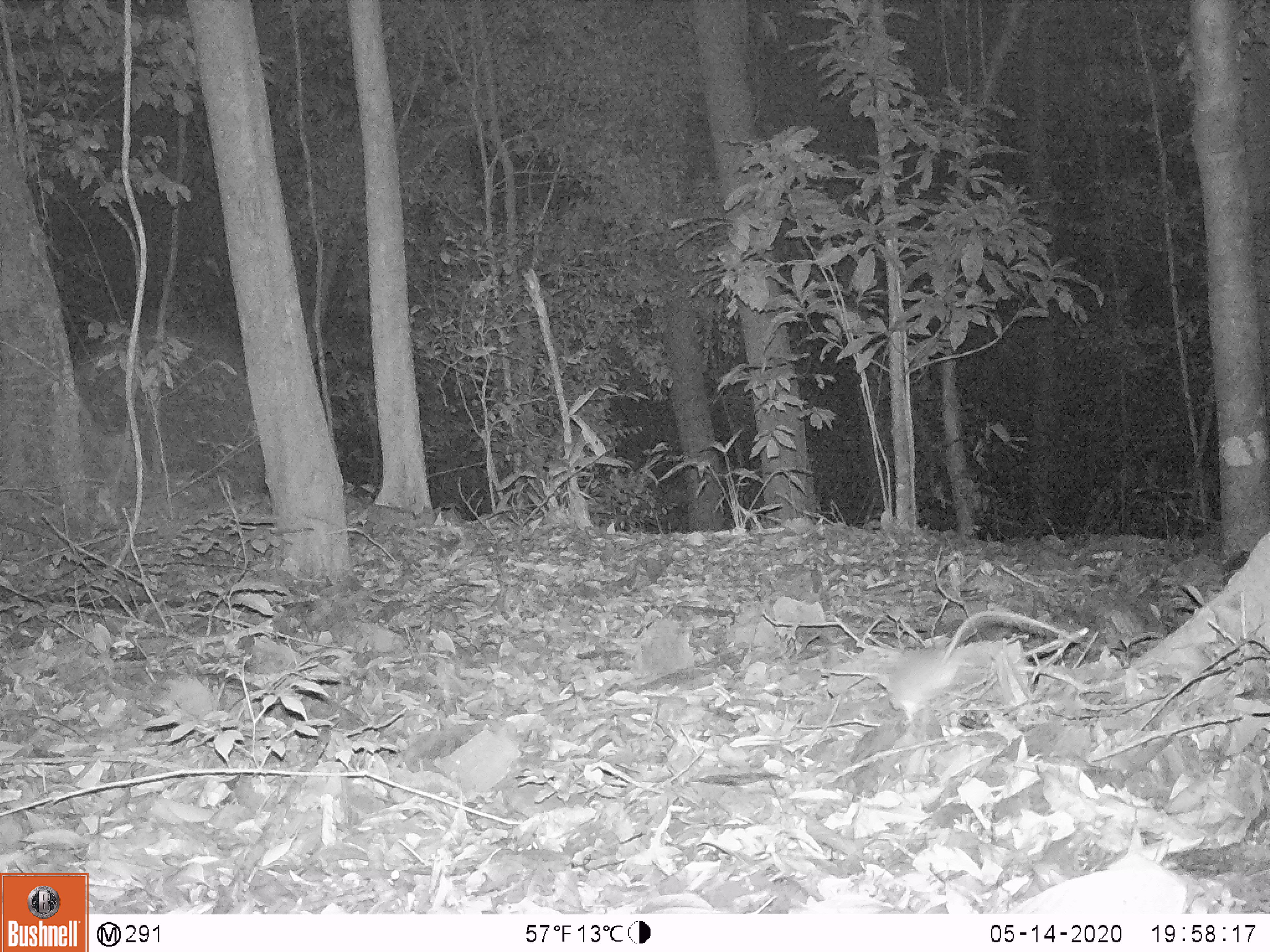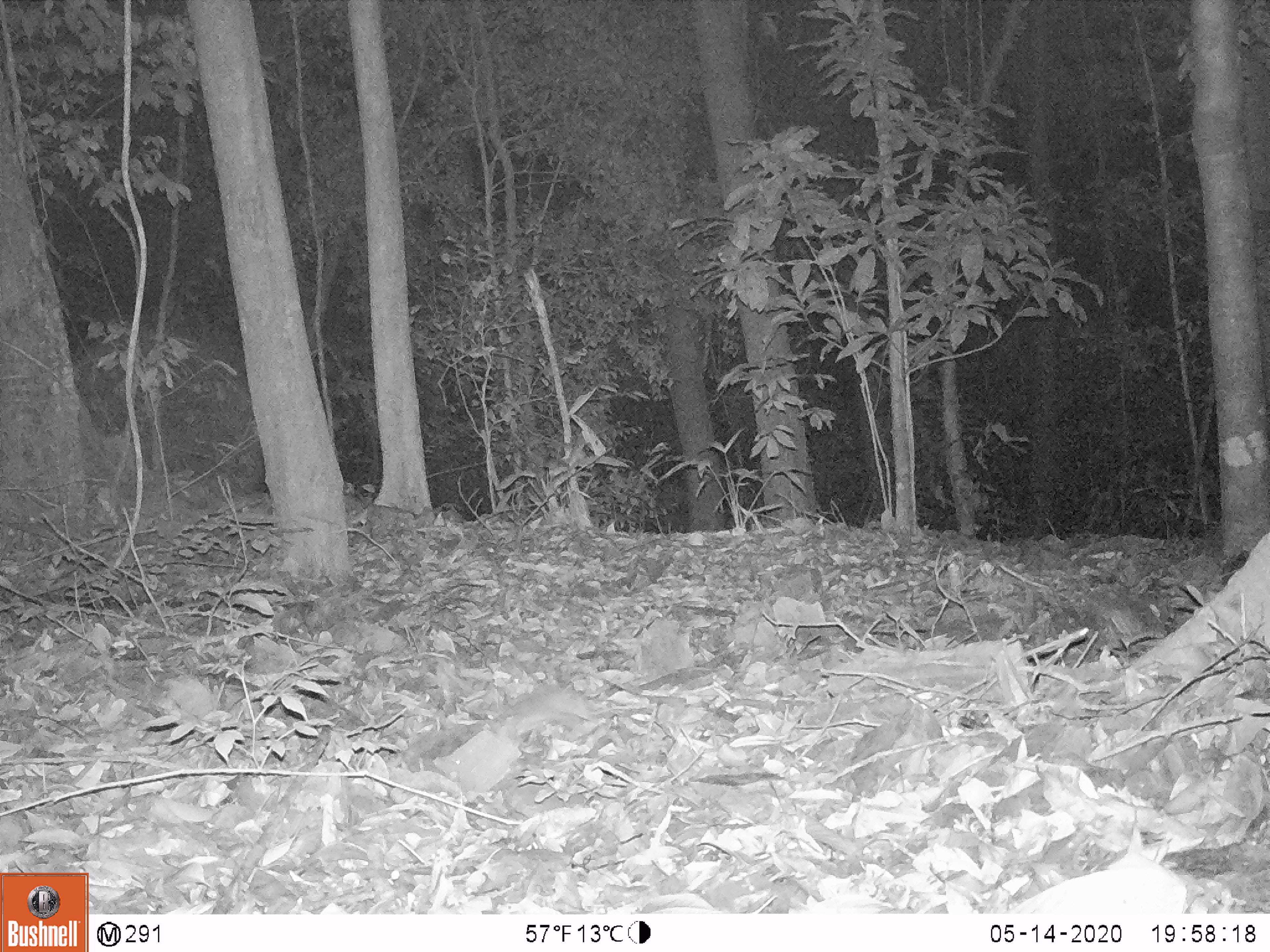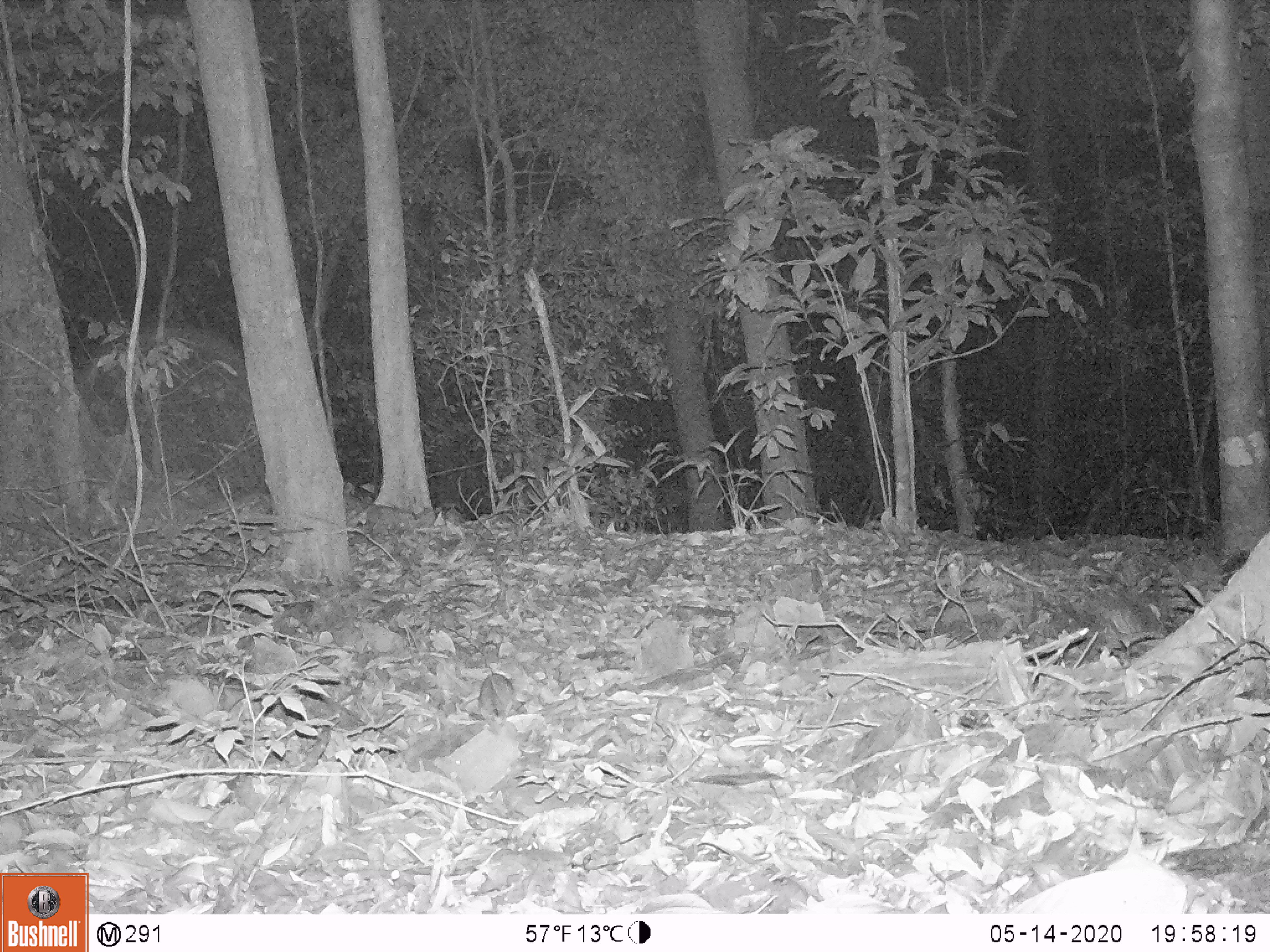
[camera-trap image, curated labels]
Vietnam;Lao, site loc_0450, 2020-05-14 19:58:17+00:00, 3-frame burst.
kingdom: Animalia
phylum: Chordata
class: Mammalia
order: Rodentia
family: Muridae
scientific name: Muridae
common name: old-world mice and rats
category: unidentified murid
Unidentified murid (old-world mice and rats) (Muridae). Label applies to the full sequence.